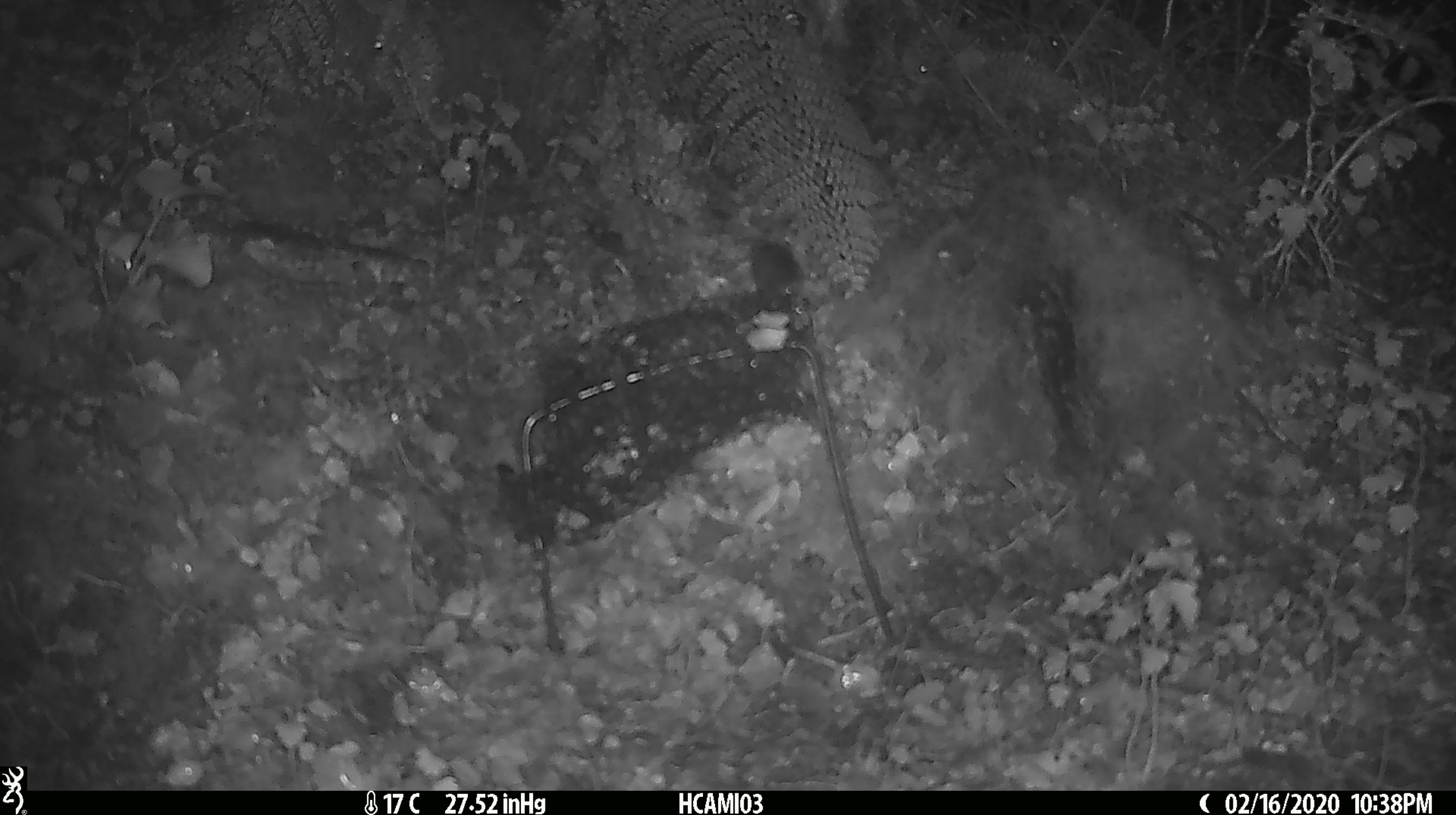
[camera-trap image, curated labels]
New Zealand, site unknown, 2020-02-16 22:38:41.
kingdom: Animalia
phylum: Chordata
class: Mammalia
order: Rodentia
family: Muridae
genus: Mus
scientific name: Mus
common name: mouse